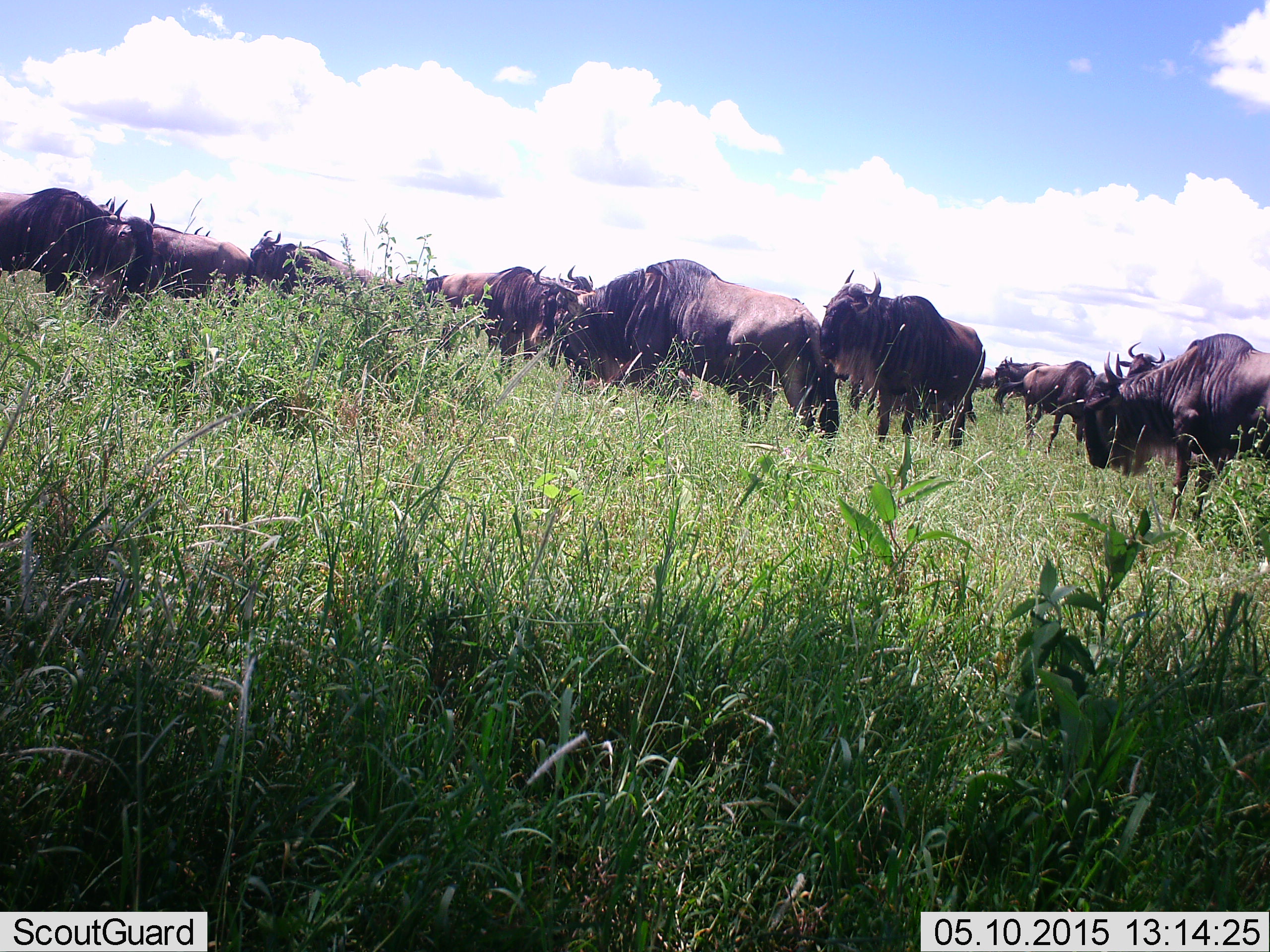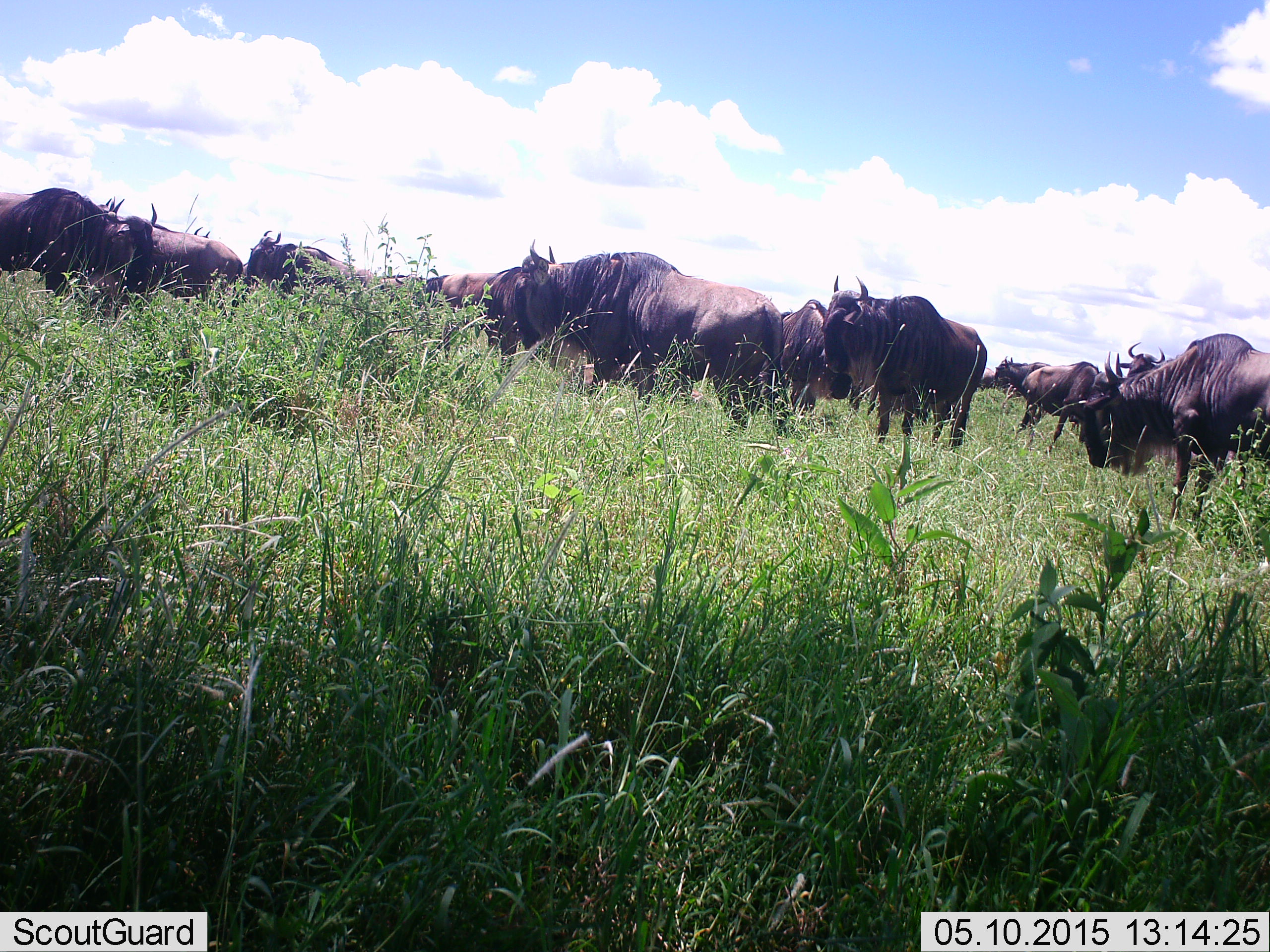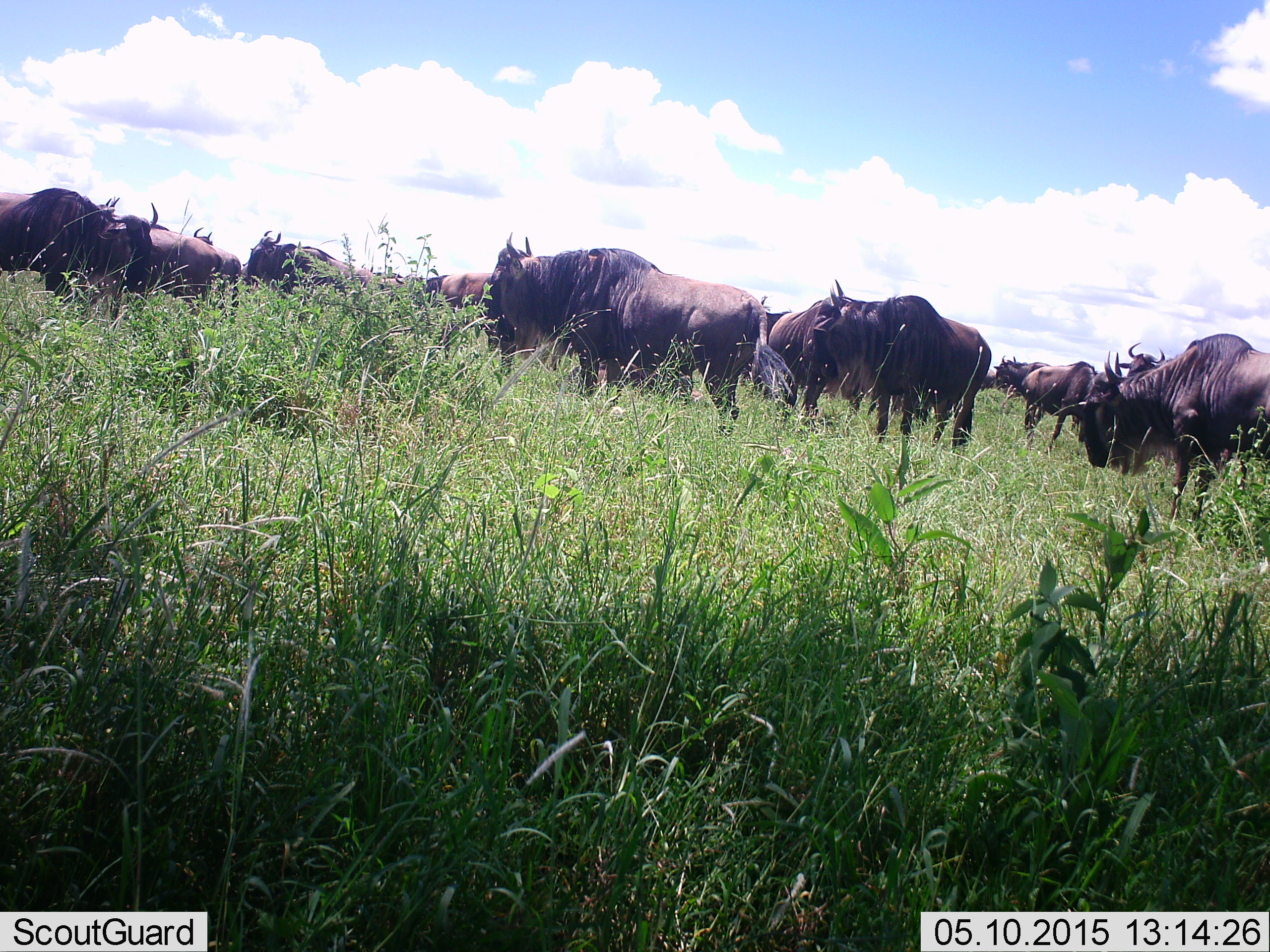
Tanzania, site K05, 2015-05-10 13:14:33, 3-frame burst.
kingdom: Animalia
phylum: Chordata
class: Mammalia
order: Artiodactyla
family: Bovidae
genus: Connochaetes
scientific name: Connochaetes taurinus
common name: blue wildebeest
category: wildebeest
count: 11-50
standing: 90%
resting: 0%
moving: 40%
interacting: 0%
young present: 0%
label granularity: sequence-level